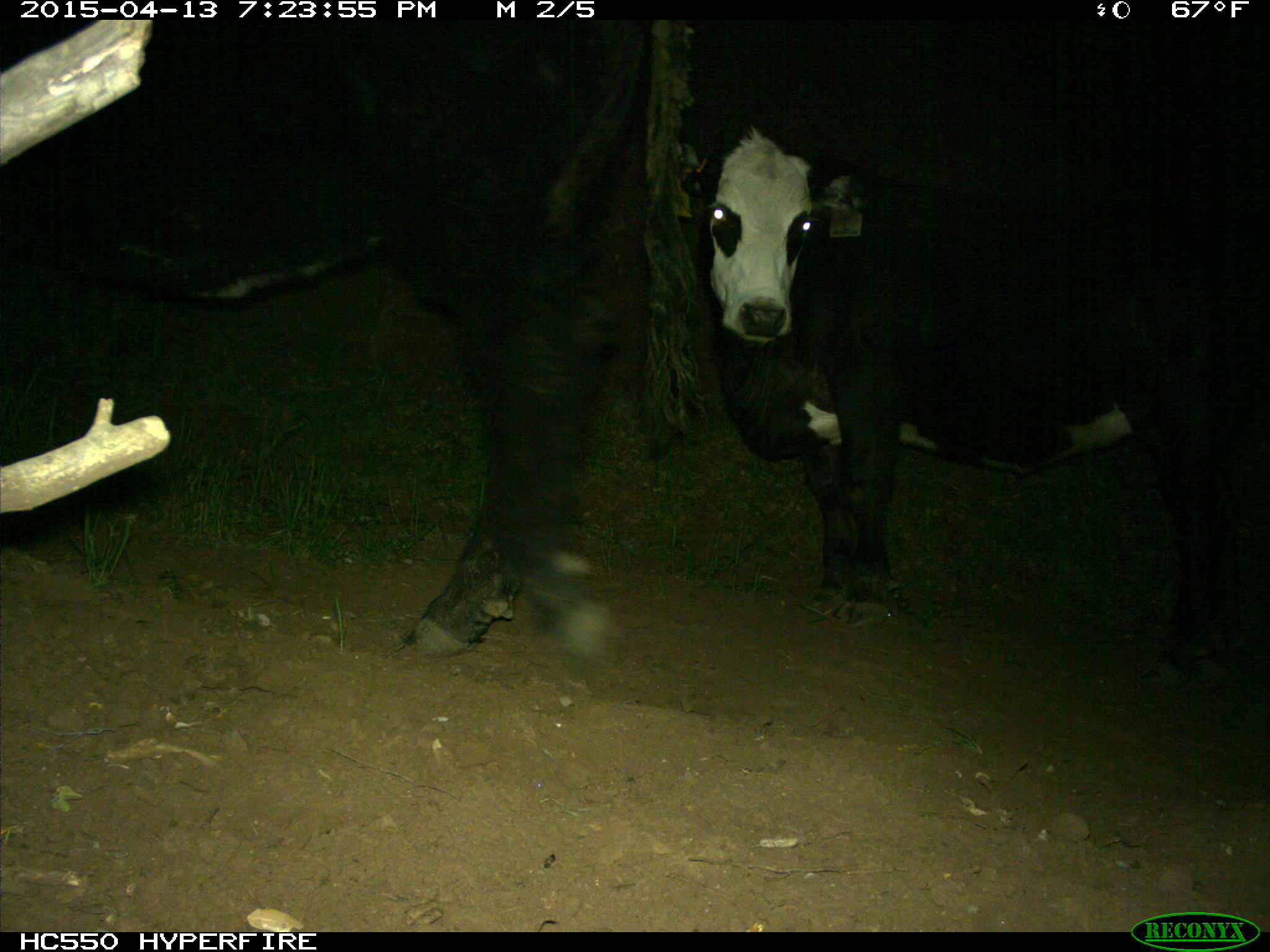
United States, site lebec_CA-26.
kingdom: Animalia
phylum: Chordata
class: Mammalia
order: Artiodactyla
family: Bovidae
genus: Bos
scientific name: Bos taurus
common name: domestic cow